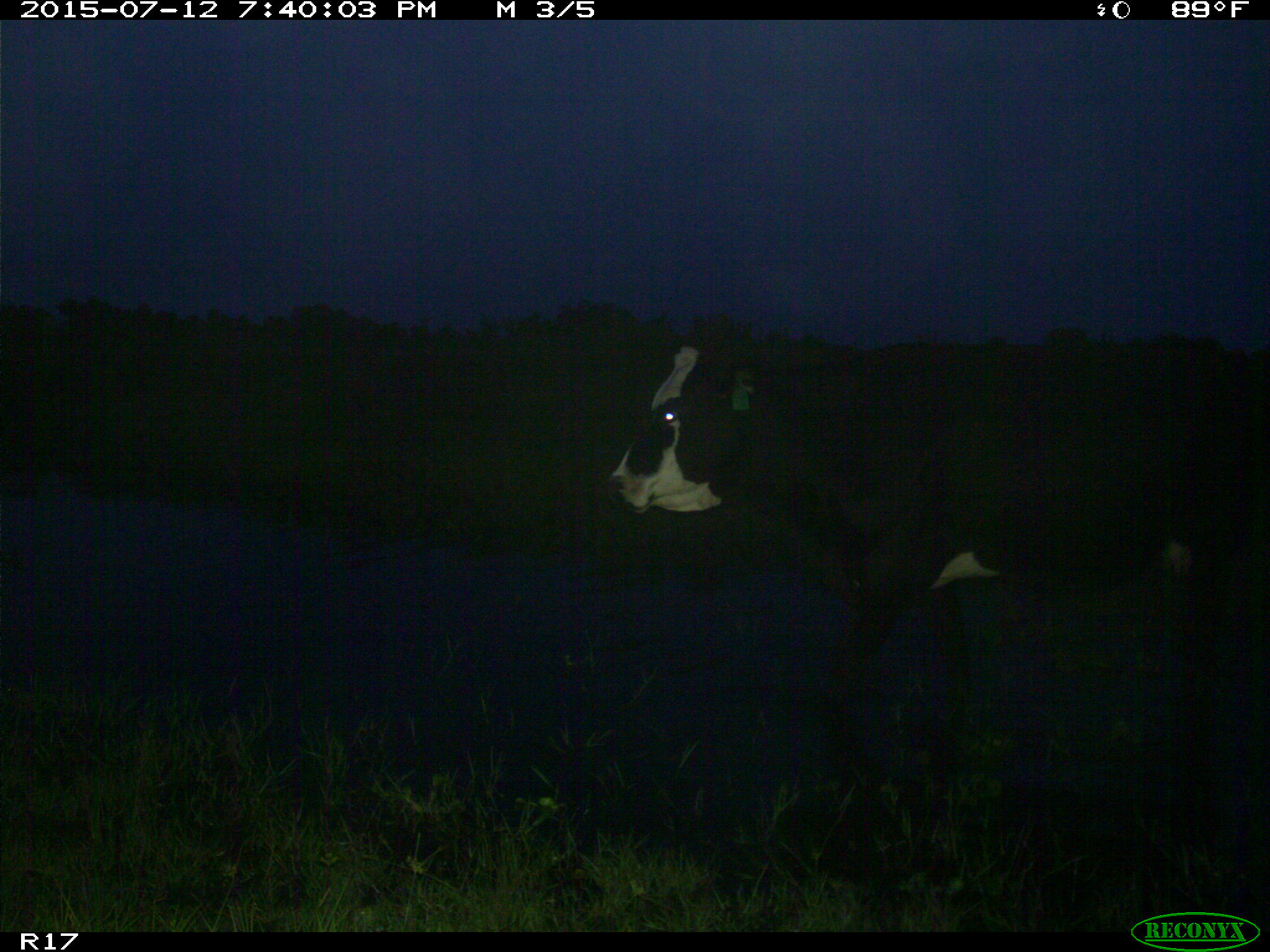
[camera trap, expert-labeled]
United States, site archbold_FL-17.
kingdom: Animalia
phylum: Chordata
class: Mammalia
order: Artiodactyla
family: Bovidae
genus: Bos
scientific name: Bos taurus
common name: domestic cow